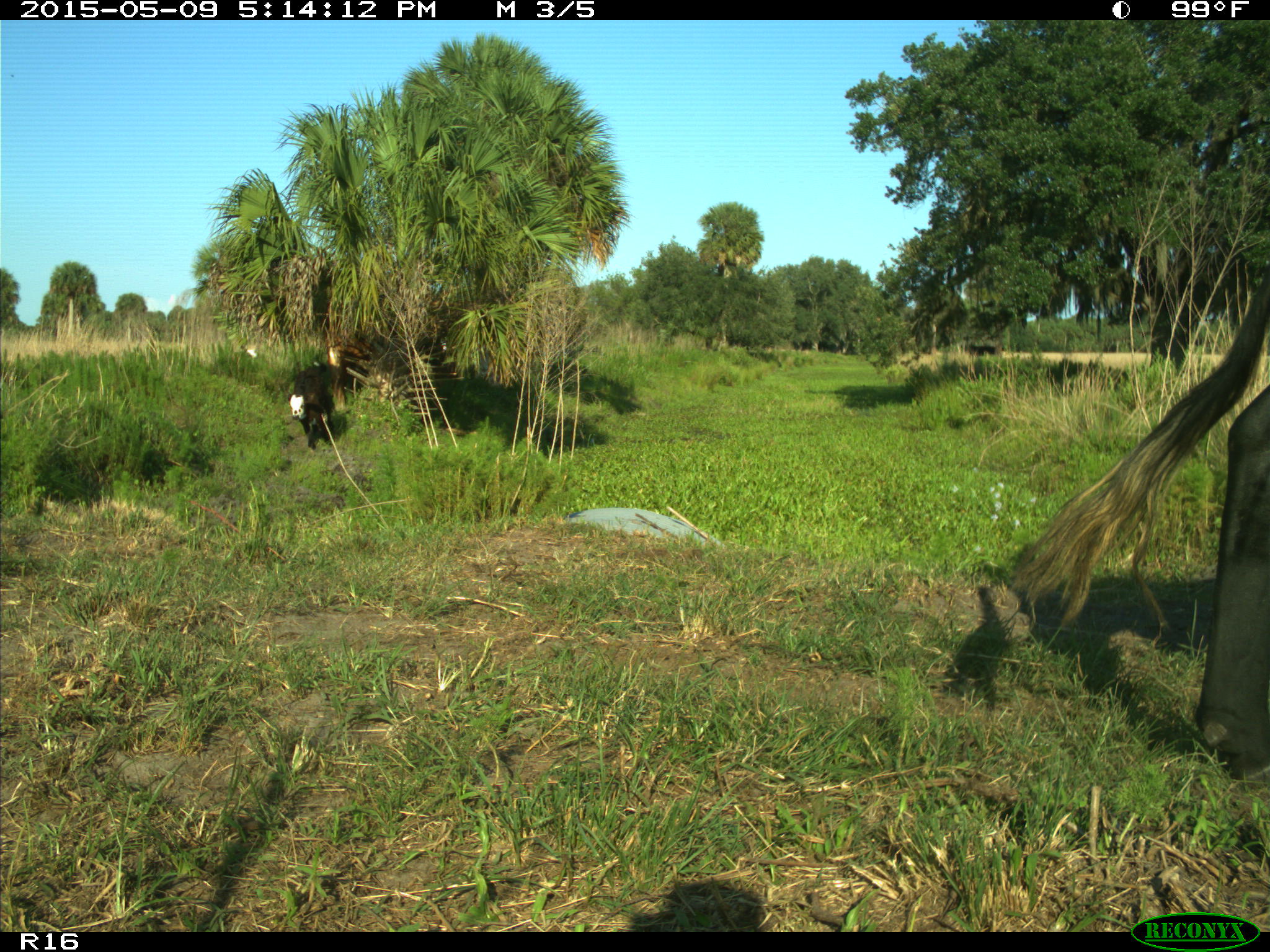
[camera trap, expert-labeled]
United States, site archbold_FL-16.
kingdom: Animalia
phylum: Chordata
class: Mammalia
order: Artiodactyla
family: Suidae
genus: Sus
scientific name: Sus scrofa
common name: wild boar